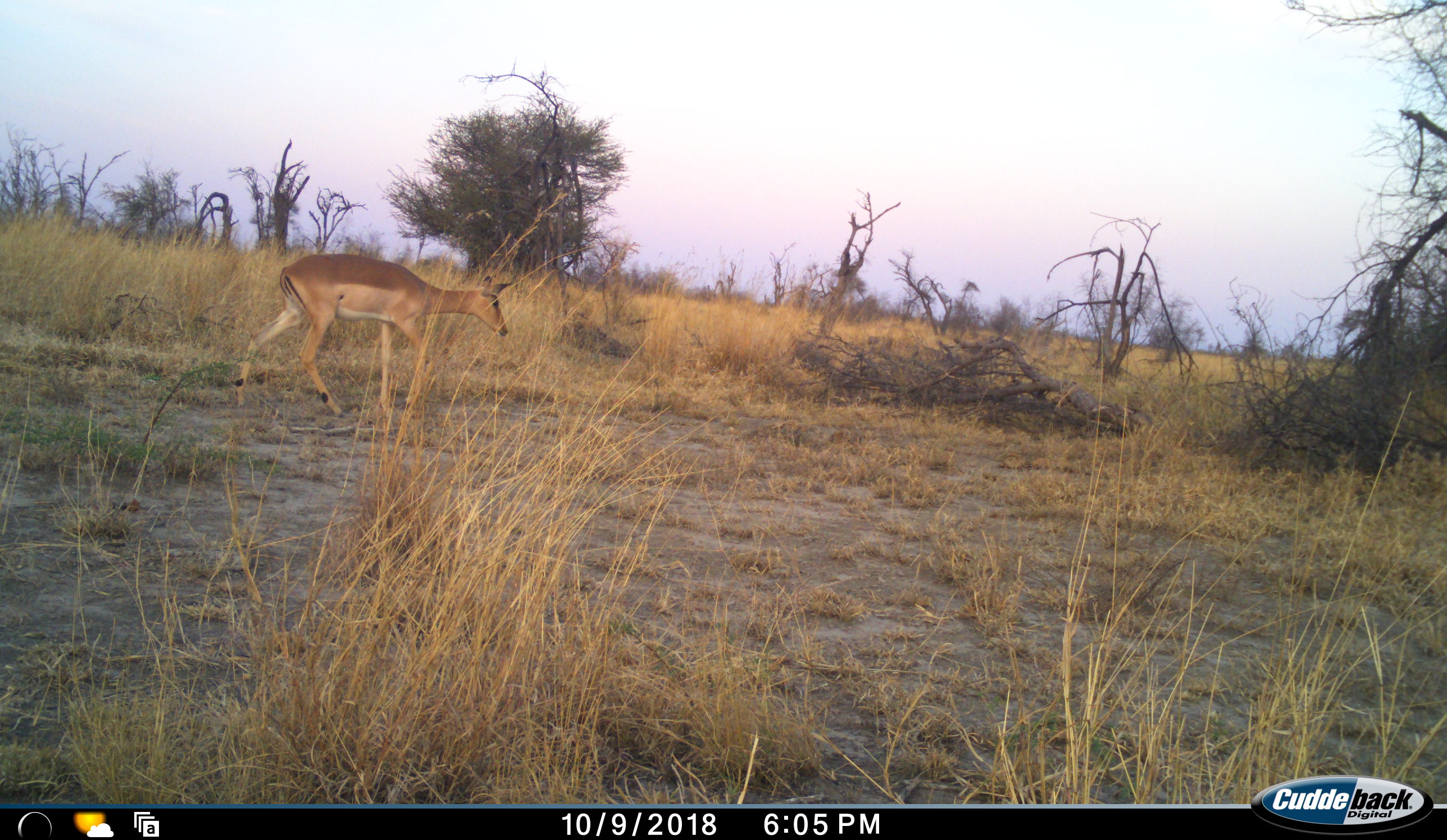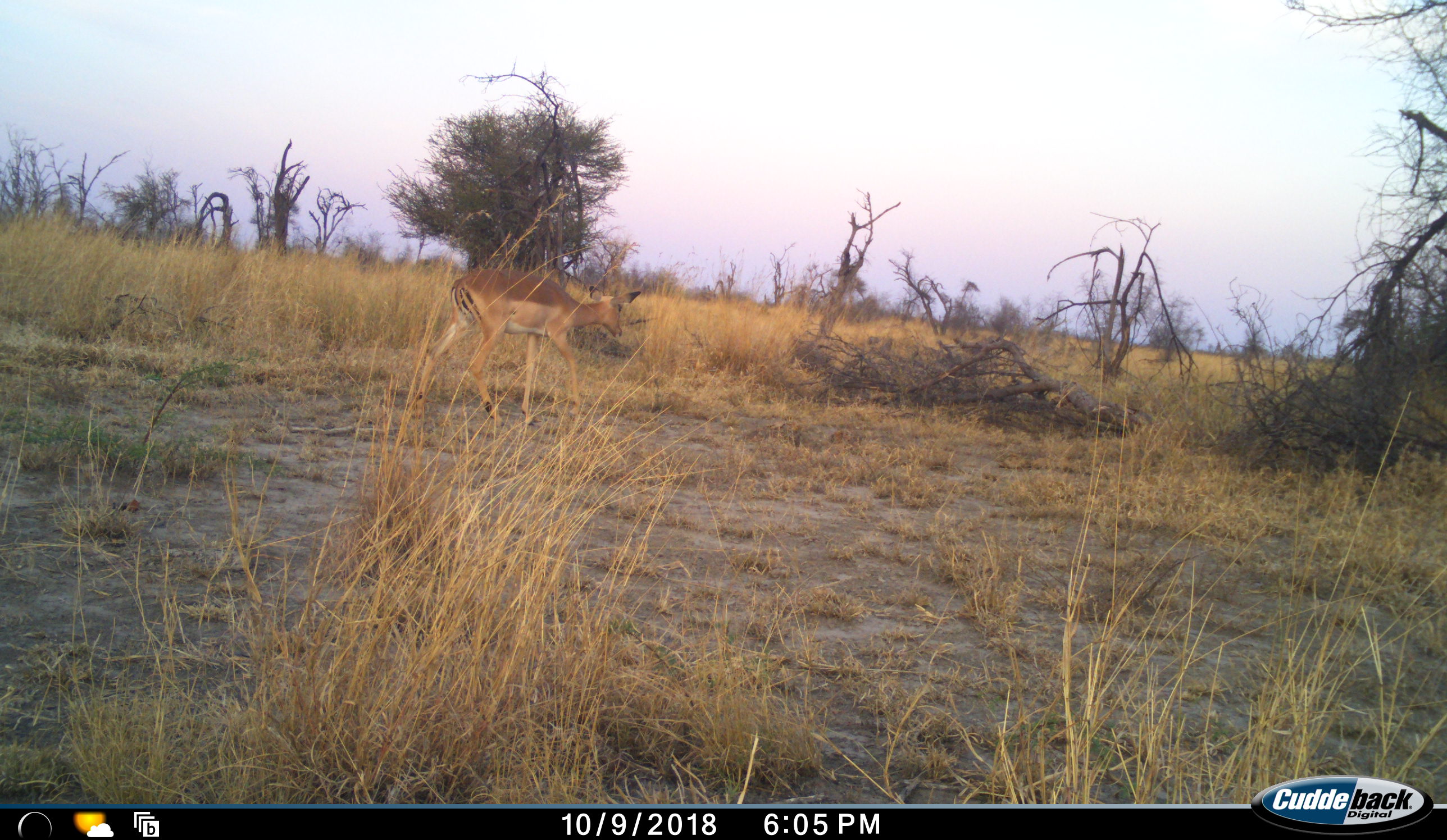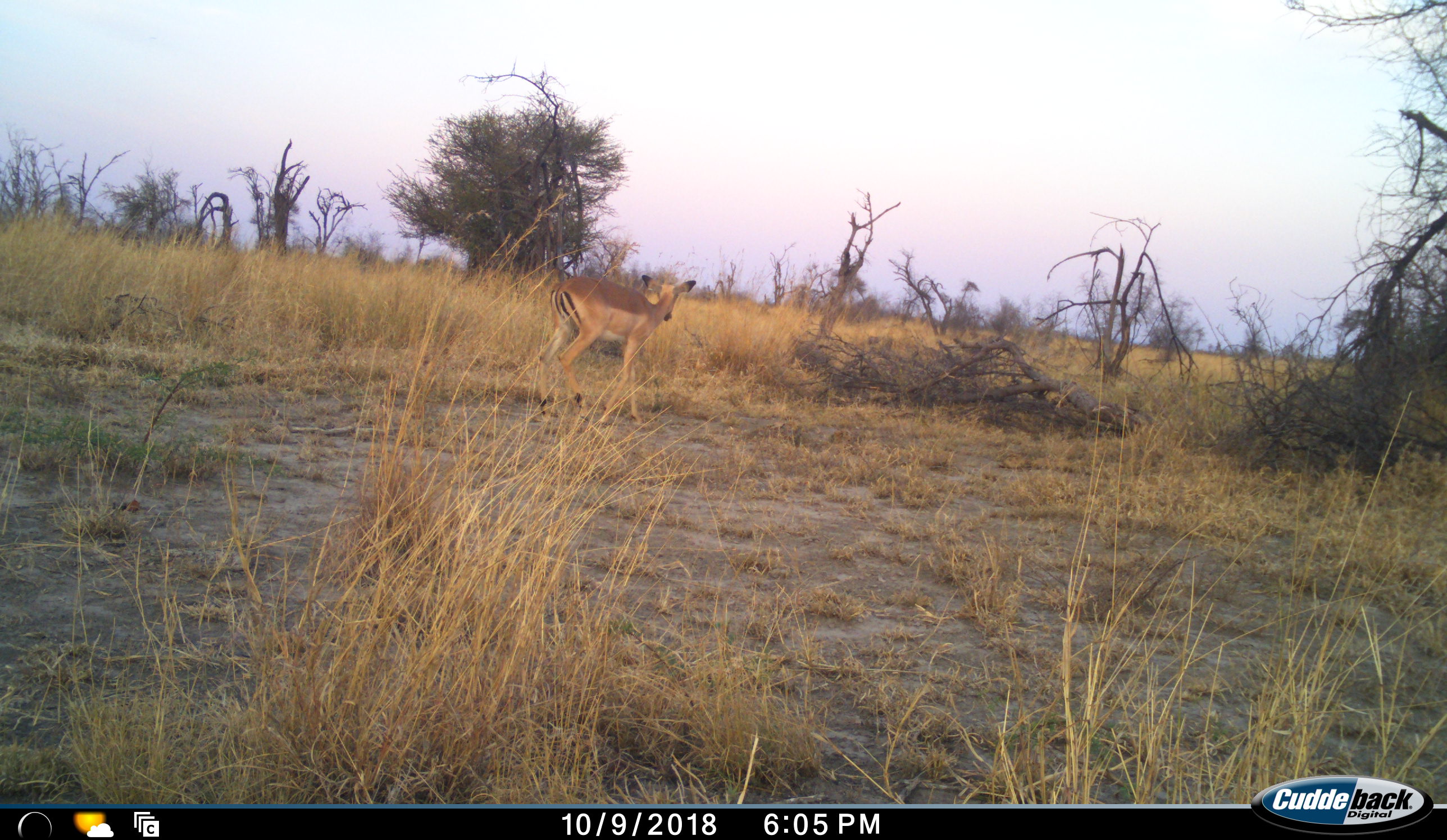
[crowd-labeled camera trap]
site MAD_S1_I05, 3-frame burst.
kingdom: Animalia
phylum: Chordata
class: Mammalia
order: Artiodactyla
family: Bovidae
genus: Aepyceros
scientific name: Aepyceros melampus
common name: impala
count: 1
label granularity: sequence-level